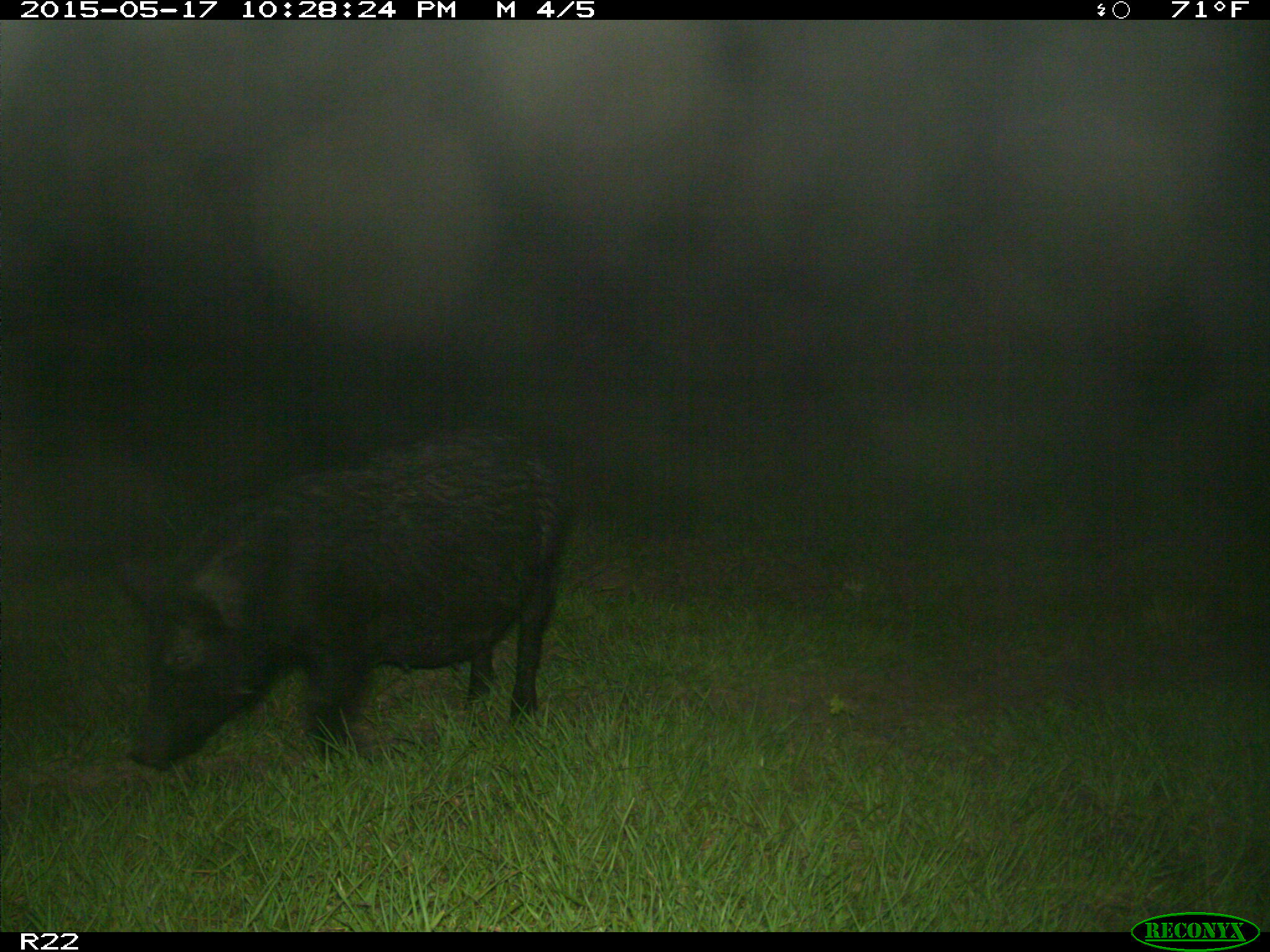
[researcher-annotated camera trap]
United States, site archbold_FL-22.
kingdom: Animalia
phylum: Chordata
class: Mammalia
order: Artiodactyla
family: Suidae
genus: Sus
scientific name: Sus scrofa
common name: wild boar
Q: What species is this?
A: Sus scrofa (wild boar).